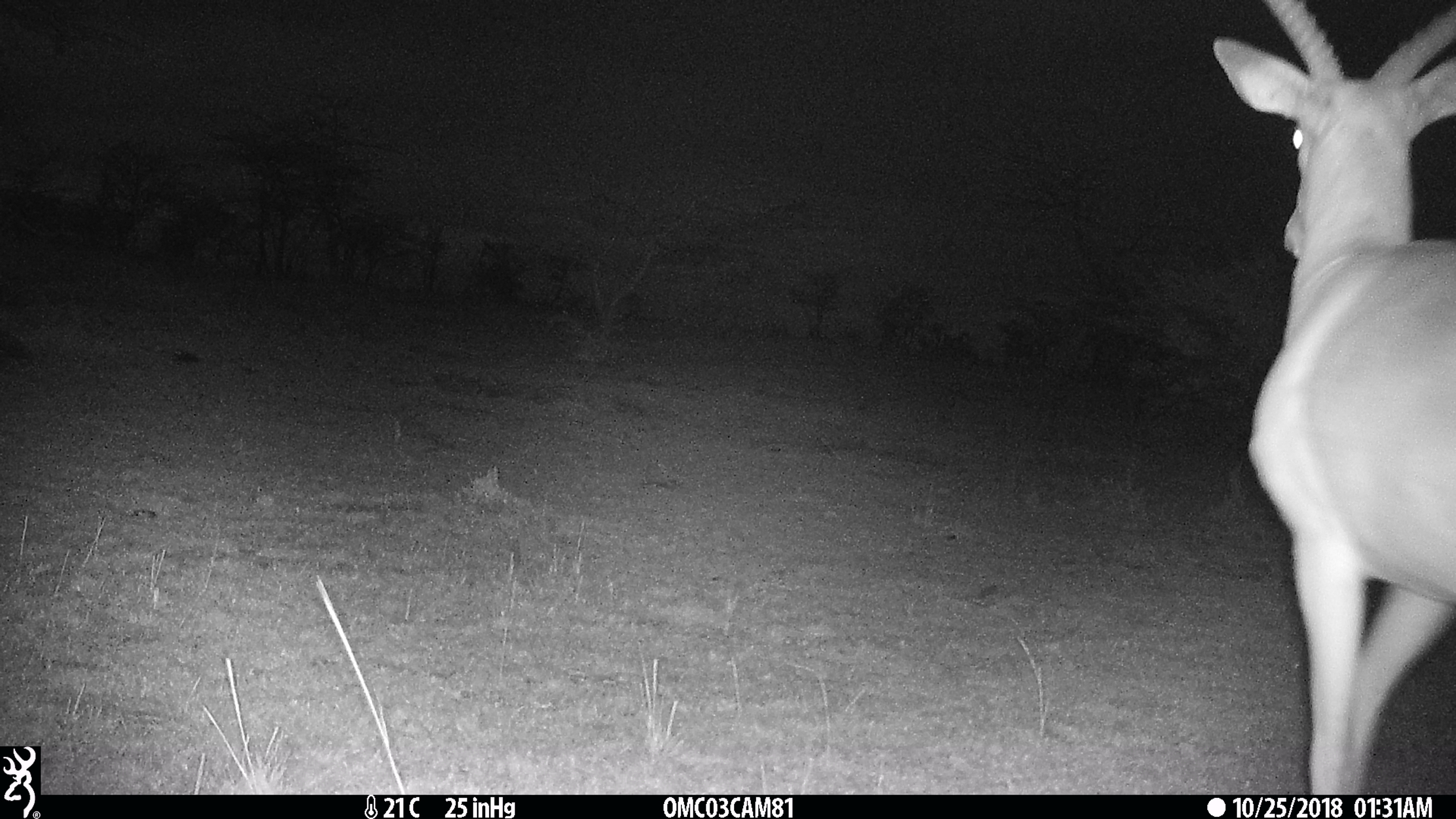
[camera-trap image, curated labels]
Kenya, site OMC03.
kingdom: Animalia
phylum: Chordata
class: Mammalia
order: Artiodactyla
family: Bovidae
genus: Aepyceros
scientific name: Aepyceros melampus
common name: impala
Impala (Aepyceros melampus).